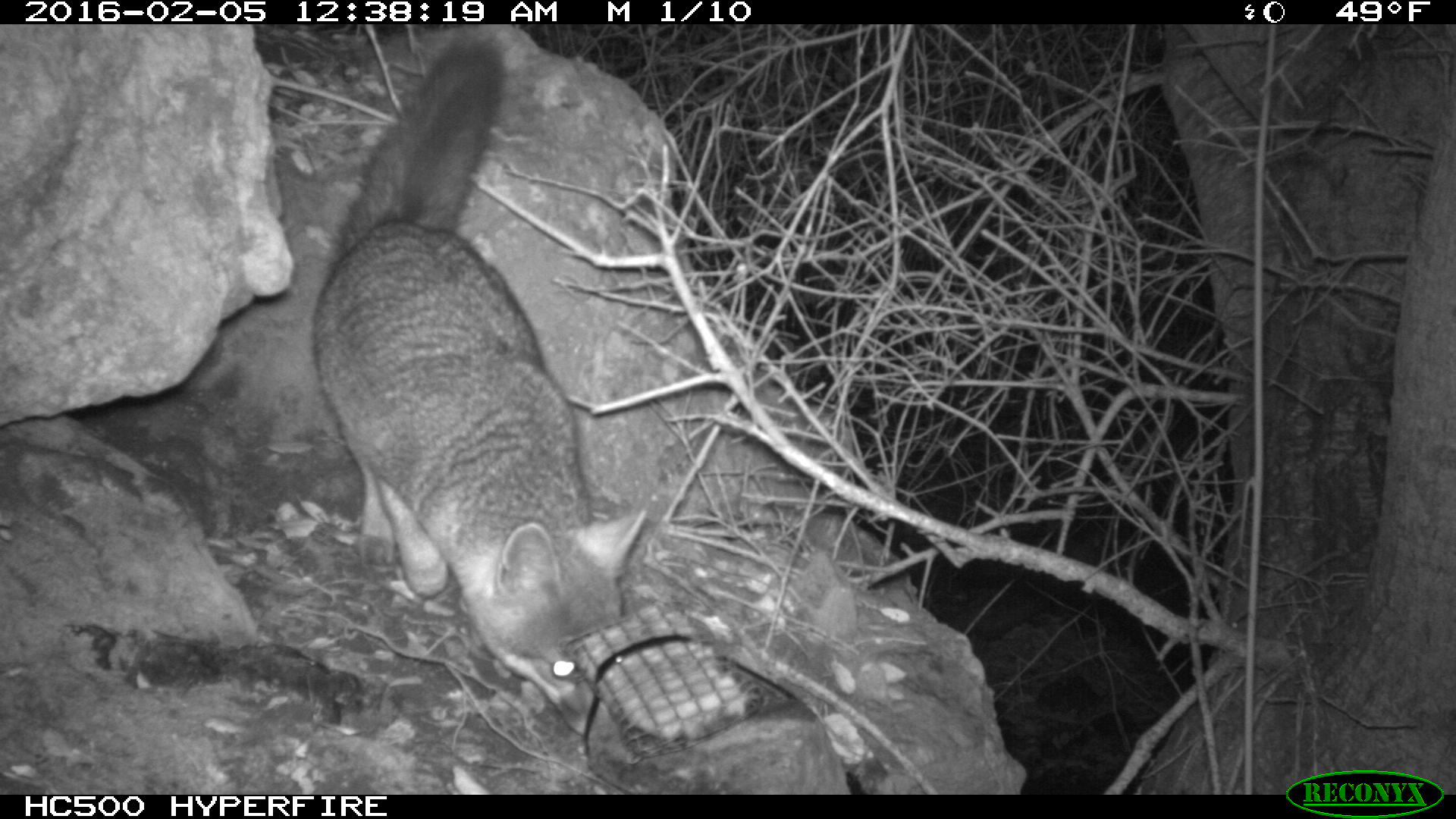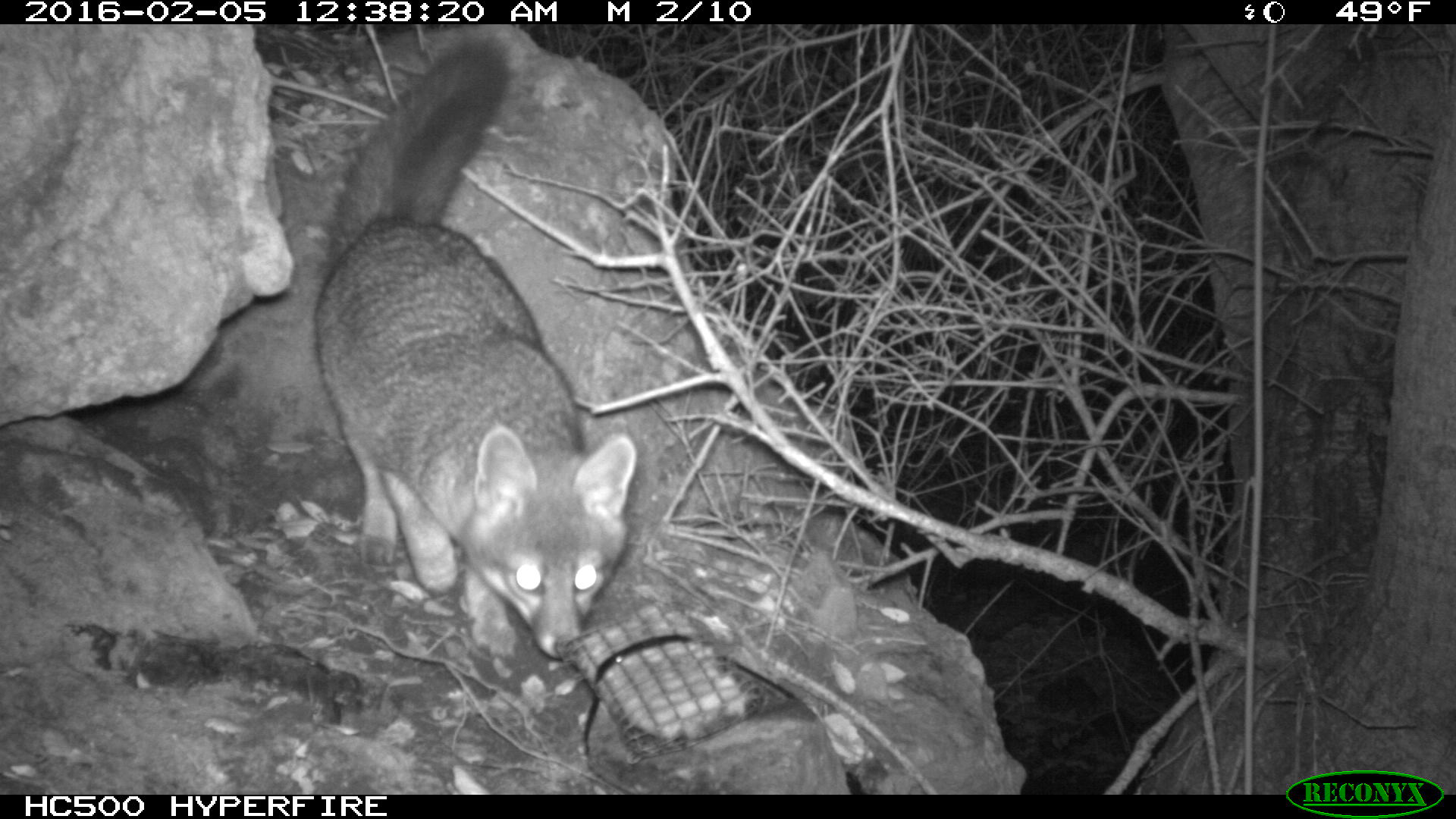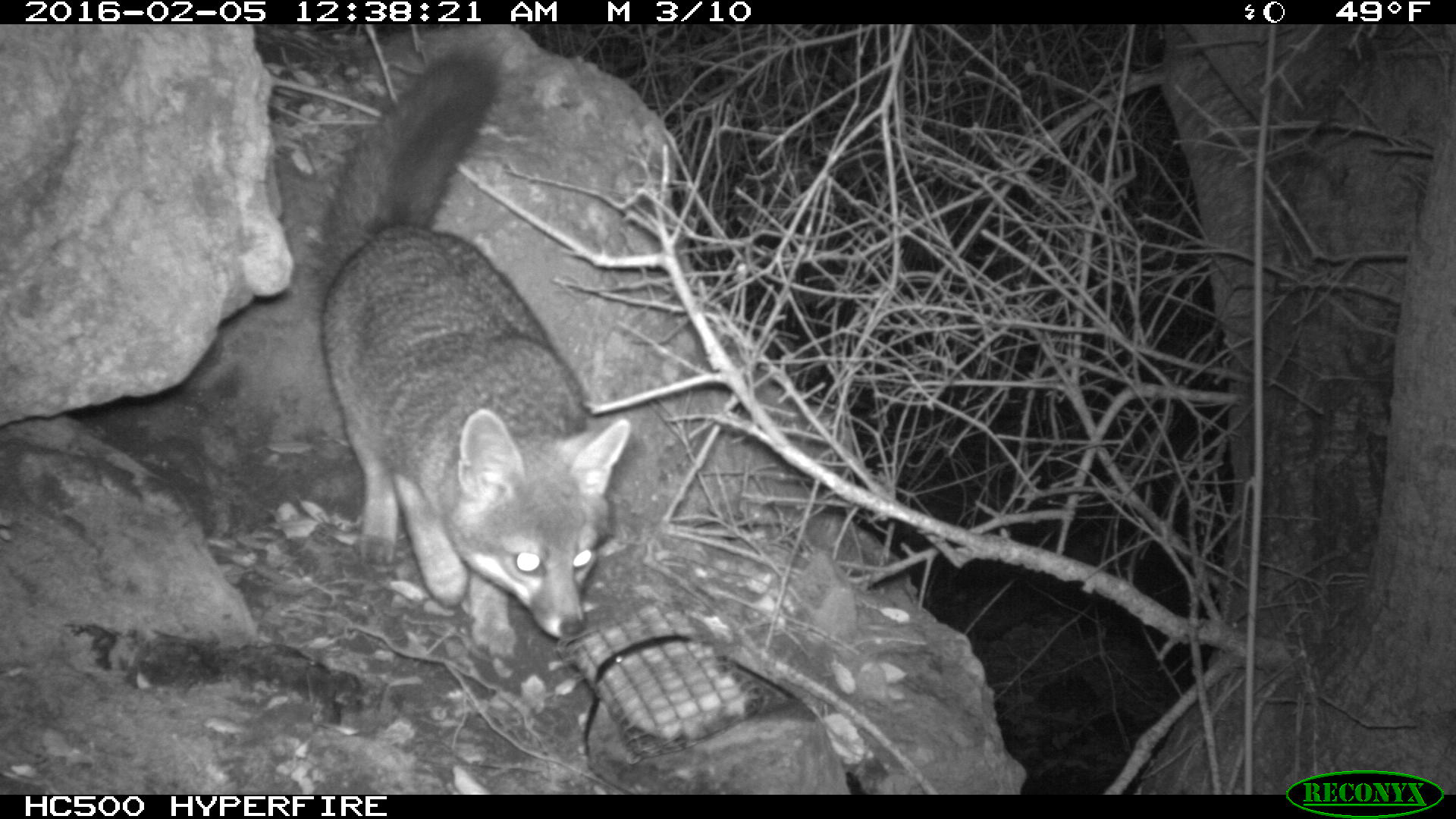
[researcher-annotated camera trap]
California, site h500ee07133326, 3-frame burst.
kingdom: Animalia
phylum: Chordata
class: Mammalia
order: Carnivora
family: Canidae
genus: Urocyon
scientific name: Urocyon littoralis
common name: island fox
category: fox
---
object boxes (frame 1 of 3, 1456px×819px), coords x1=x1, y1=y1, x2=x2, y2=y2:
fox: x1=312, y1=40, x2=646, y2=736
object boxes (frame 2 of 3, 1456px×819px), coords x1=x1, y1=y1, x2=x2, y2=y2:
fox: x1=312, y1=46, x2=638, y2=664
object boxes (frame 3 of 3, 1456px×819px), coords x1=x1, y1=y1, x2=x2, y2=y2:
fox: x1=318, y1=52, x2=629, y2=657